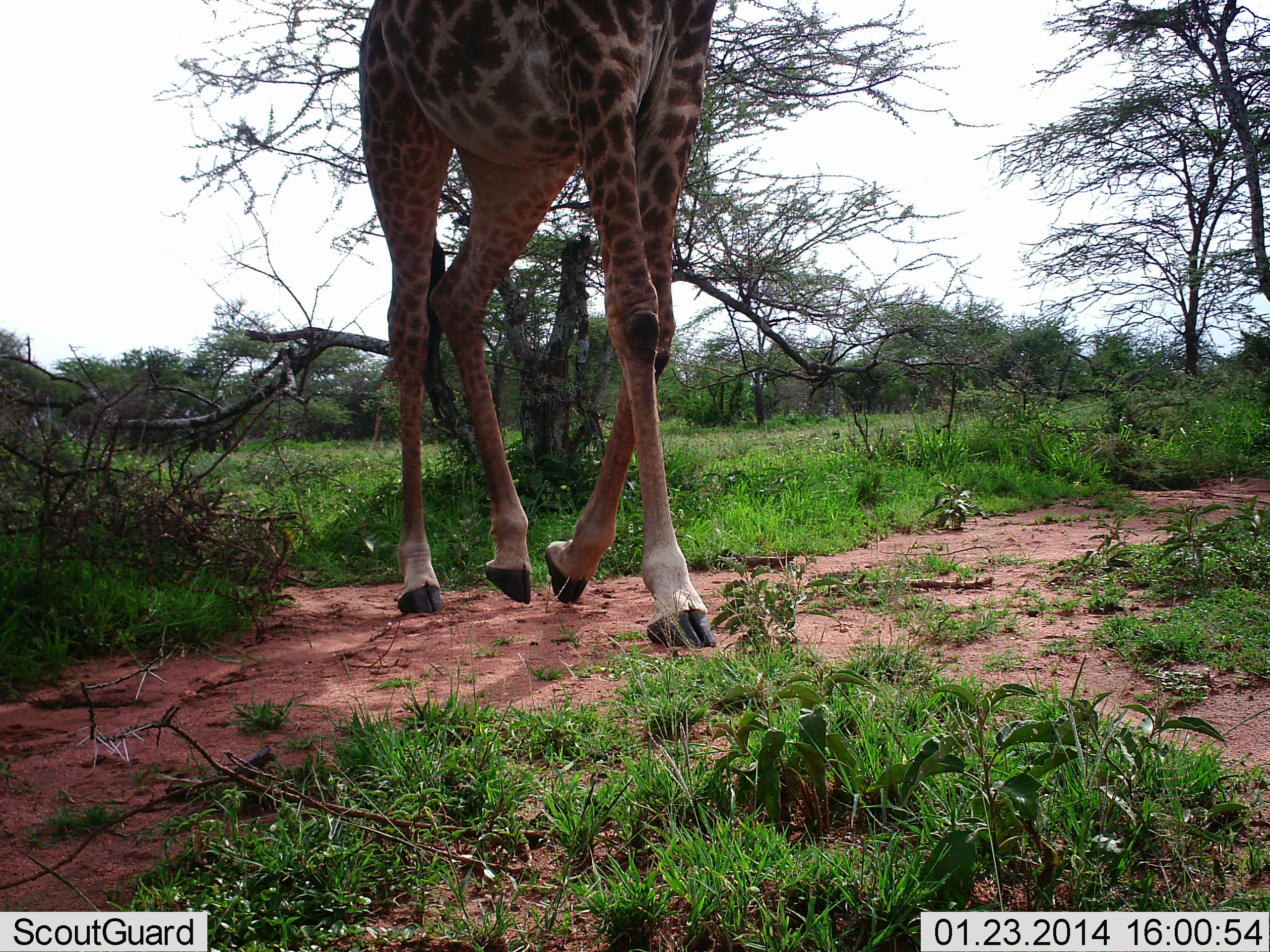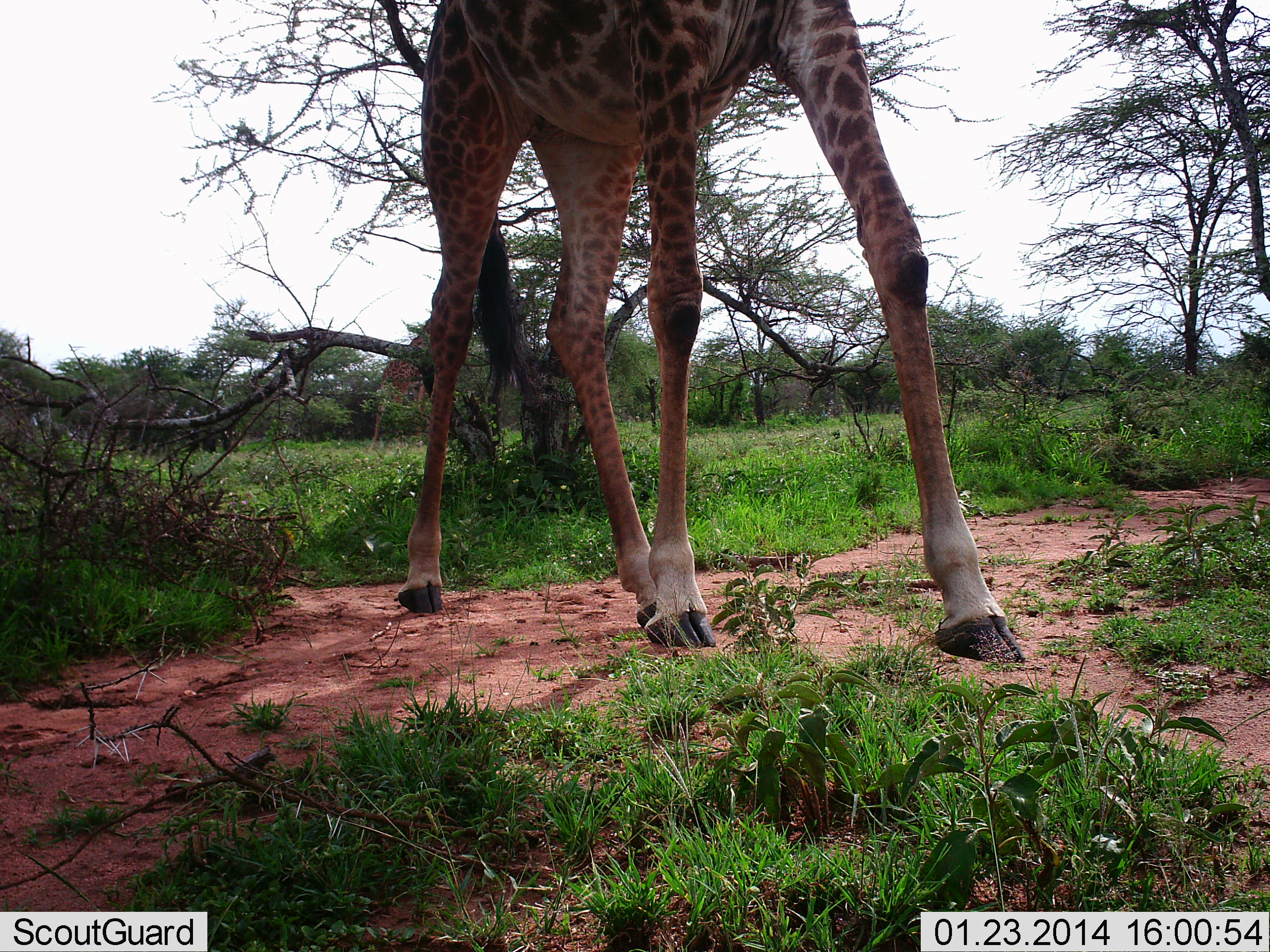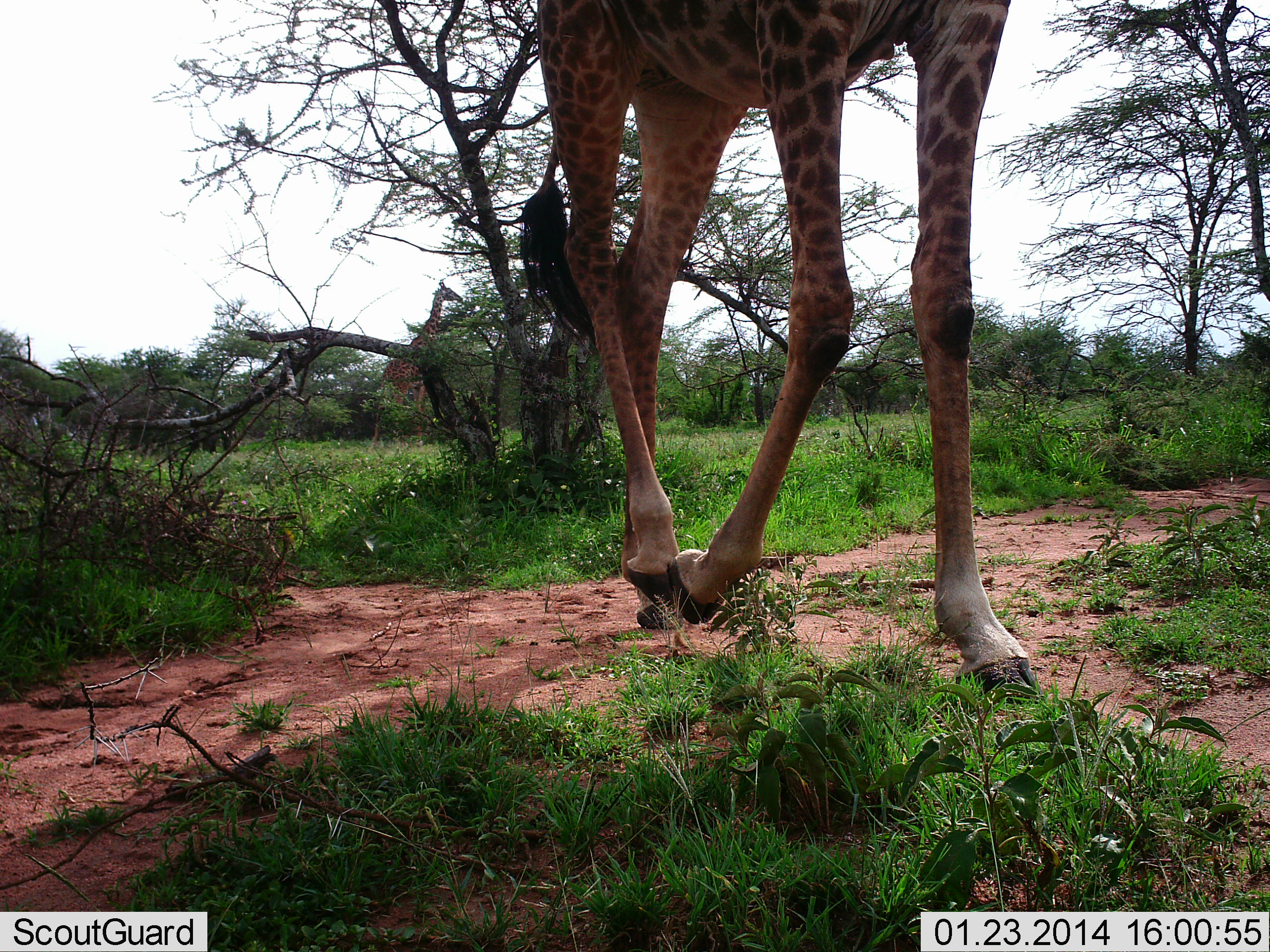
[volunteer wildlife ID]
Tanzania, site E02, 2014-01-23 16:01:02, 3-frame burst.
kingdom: Animalia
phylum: Chordata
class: Mammalia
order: Artiodactyla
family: Giraffidae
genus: Giraffa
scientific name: Giraffa camelopardalis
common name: giraffe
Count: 1.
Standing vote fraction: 10%.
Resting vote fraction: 0%.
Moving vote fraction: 100%.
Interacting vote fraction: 0%.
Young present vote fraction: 0%.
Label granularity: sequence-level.